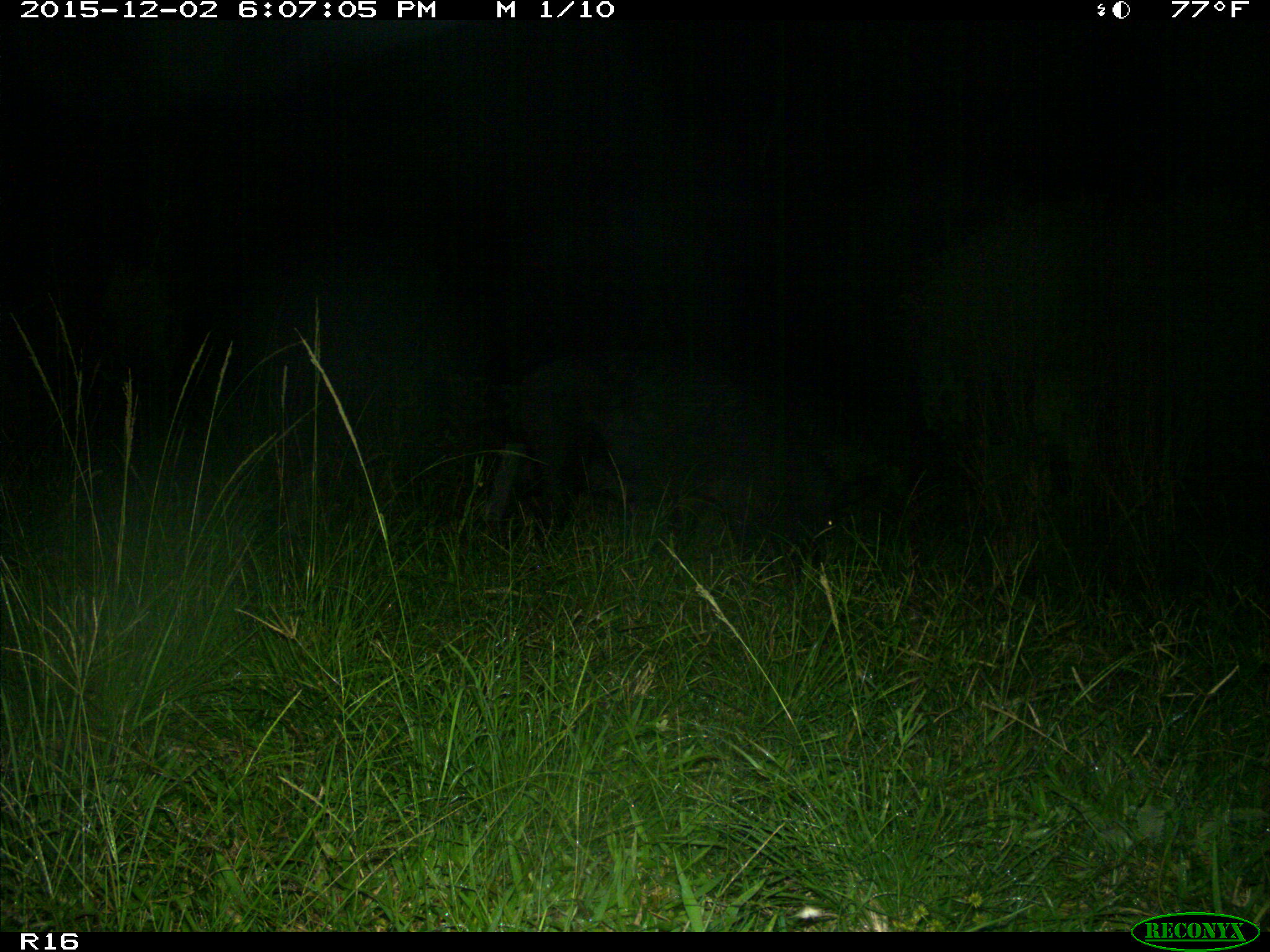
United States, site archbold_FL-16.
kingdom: Animalia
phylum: Chordata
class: Mammalia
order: Artiodactyla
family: Suidae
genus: Sus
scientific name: Sus scrofa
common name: wild boar